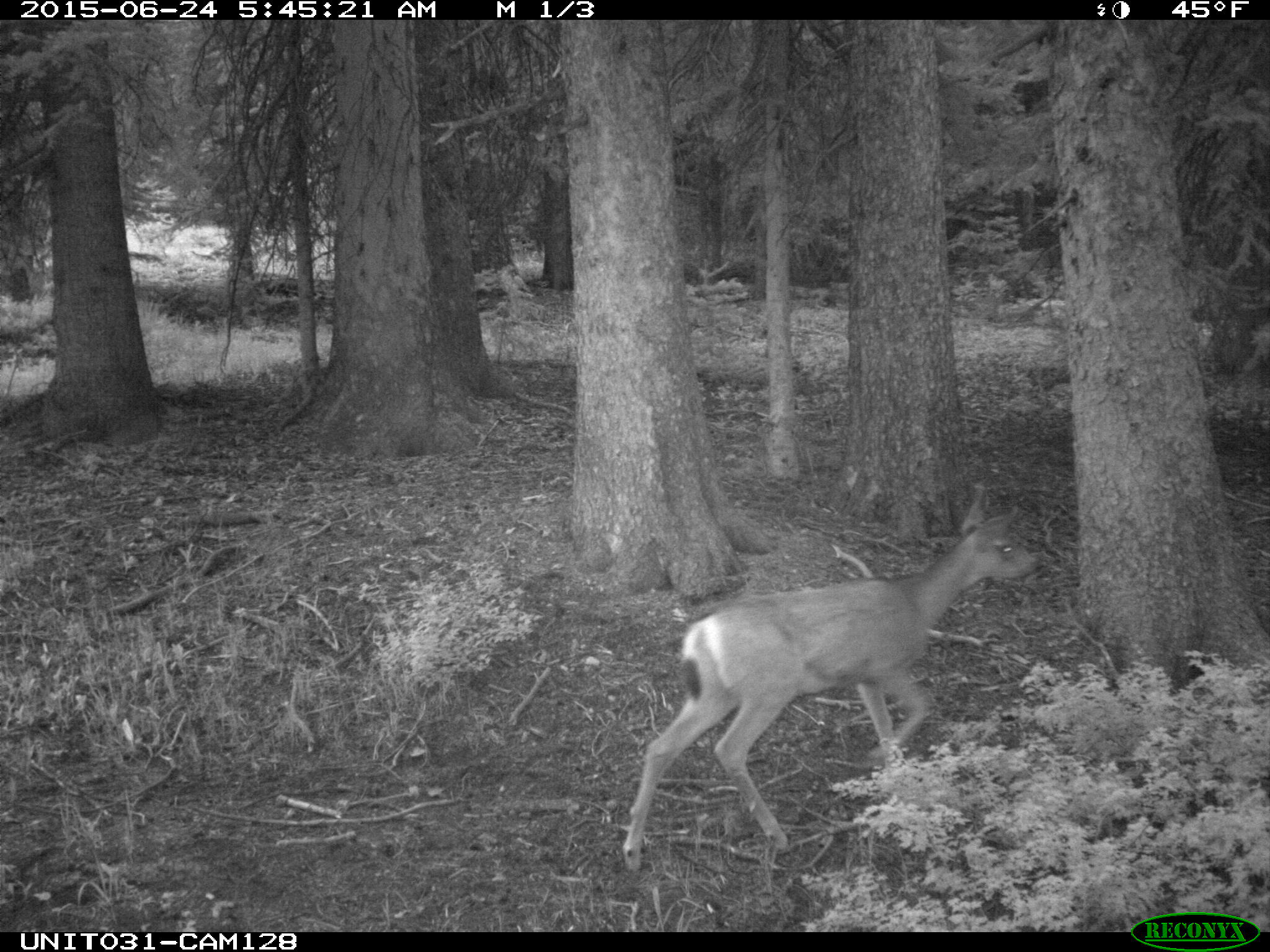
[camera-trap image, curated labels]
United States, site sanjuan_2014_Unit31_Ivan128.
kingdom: Animalia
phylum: Chordata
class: Mammalia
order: Artiodactyla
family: Cervidae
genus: Odocoileus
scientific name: Odocoileus hemionus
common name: mule deer